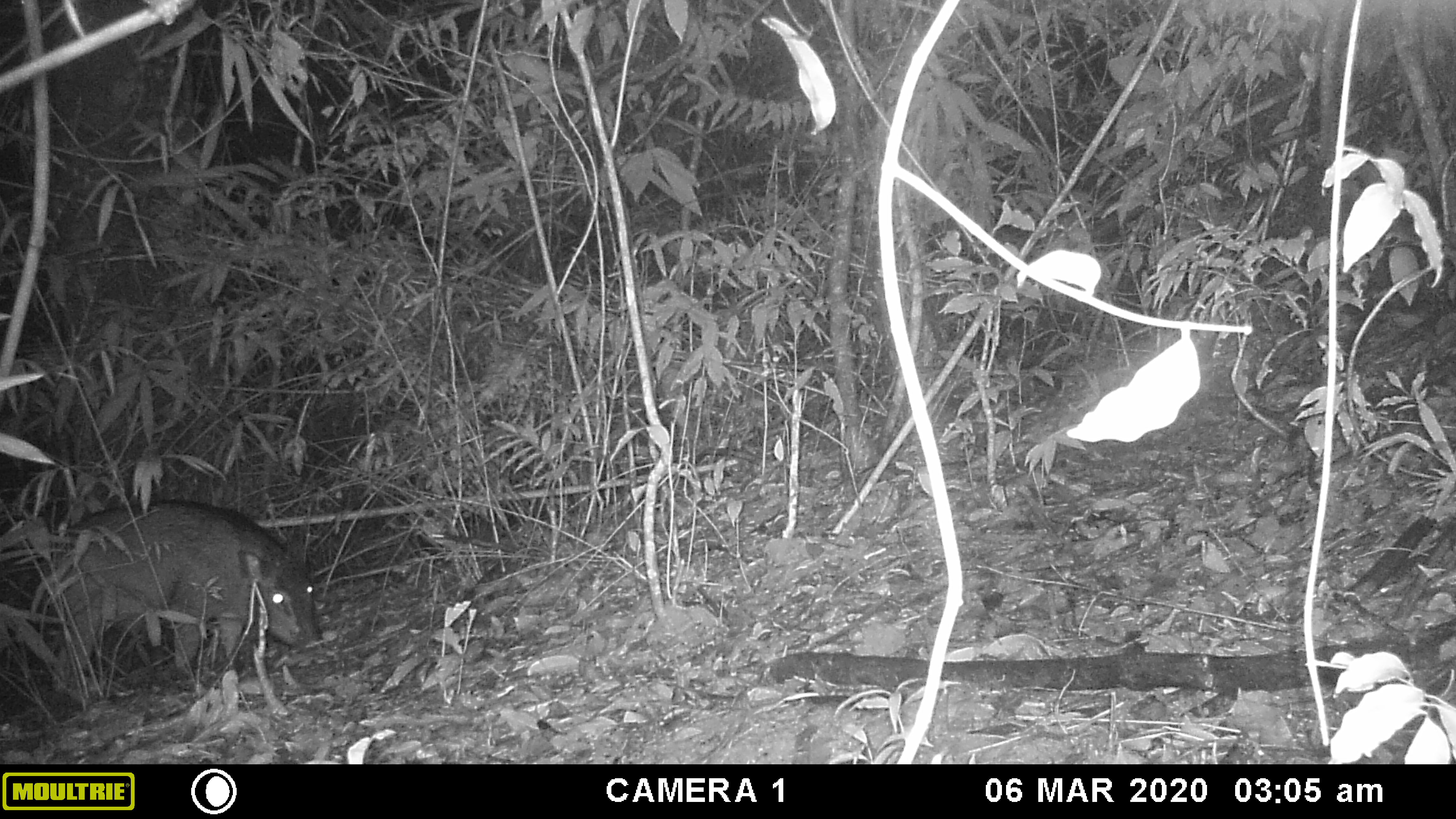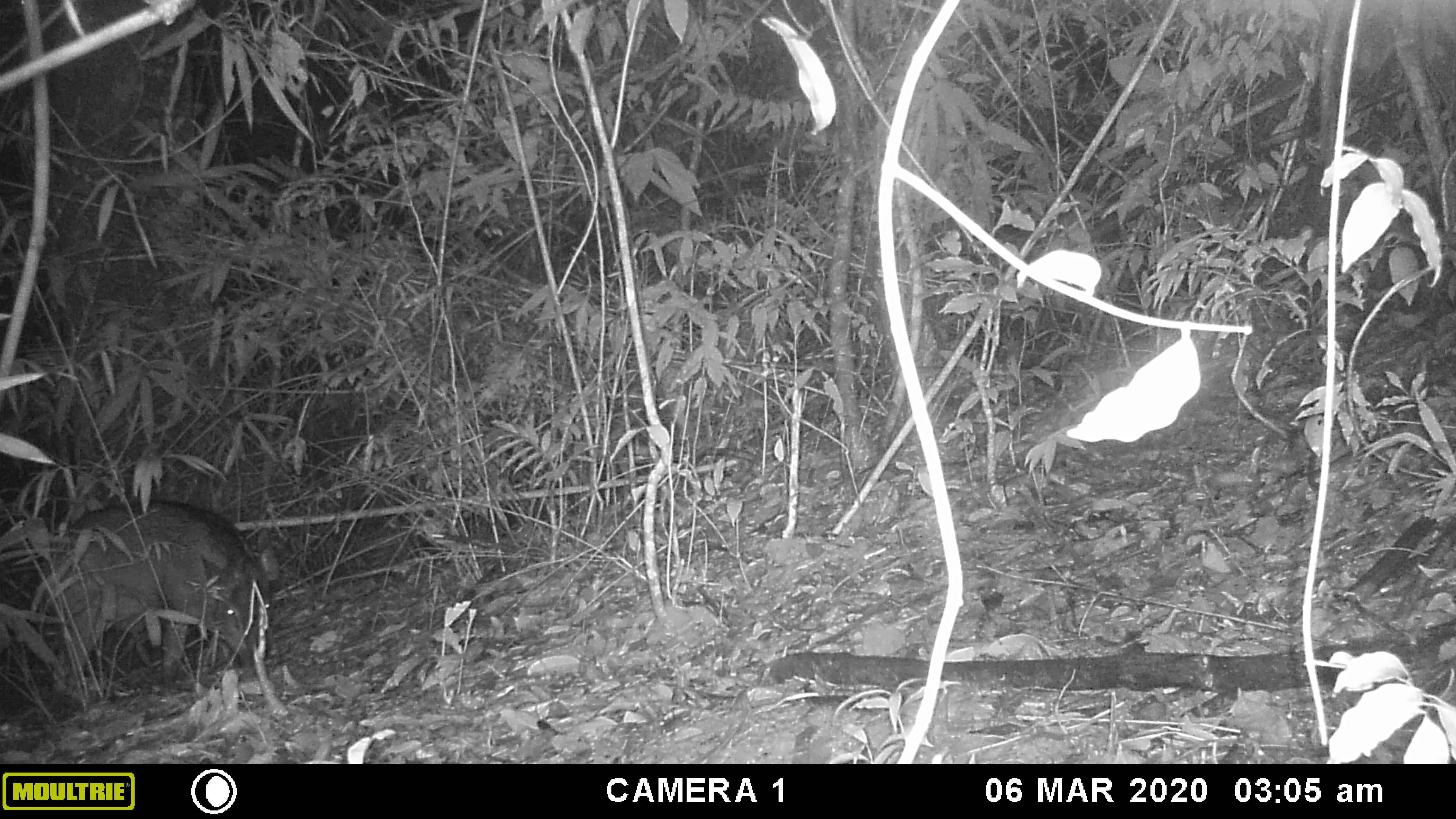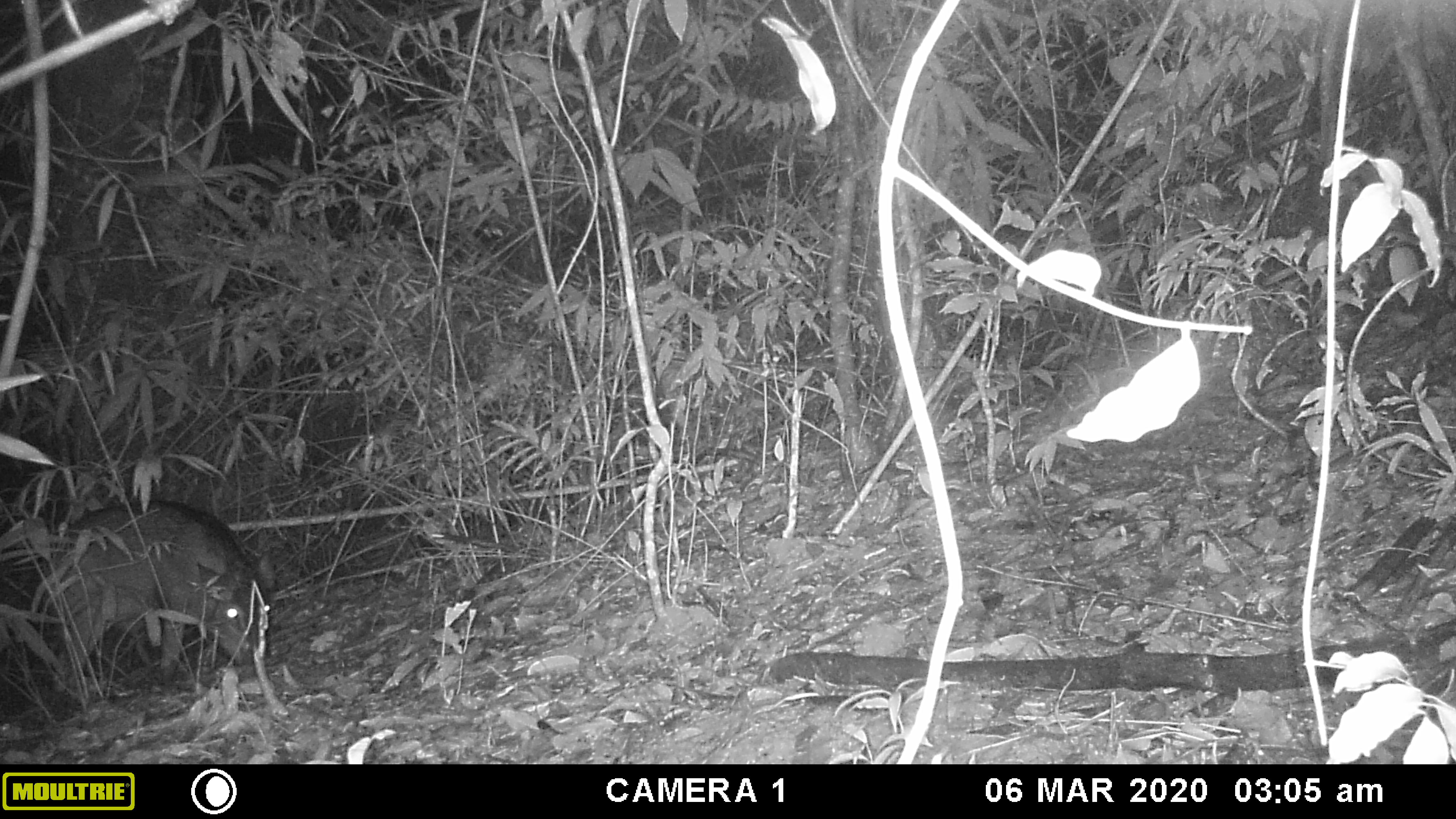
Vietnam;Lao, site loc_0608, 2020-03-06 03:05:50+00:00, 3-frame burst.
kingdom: Animalia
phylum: Chordata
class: Mammalia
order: Artiodactyla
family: Suidae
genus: Sus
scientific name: Sus scrofa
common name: eurasian wild pig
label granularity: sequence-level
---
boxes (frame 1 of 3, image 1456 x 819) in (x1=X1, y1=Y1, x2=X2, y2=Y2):
eurasian wild pig: (x1=14, y1=499, x2=325, y2=693)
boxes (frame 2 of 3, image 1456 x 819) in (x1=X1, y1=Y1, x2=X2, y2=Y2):
eurasian wild pig: (x1=39, y1=499, x2=284, y2=691)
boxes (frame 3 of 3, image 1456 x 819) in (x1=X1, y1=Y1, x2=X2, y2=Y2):
eurasian wild pig: (x1=47, y1=500, x2=271, y2=695)